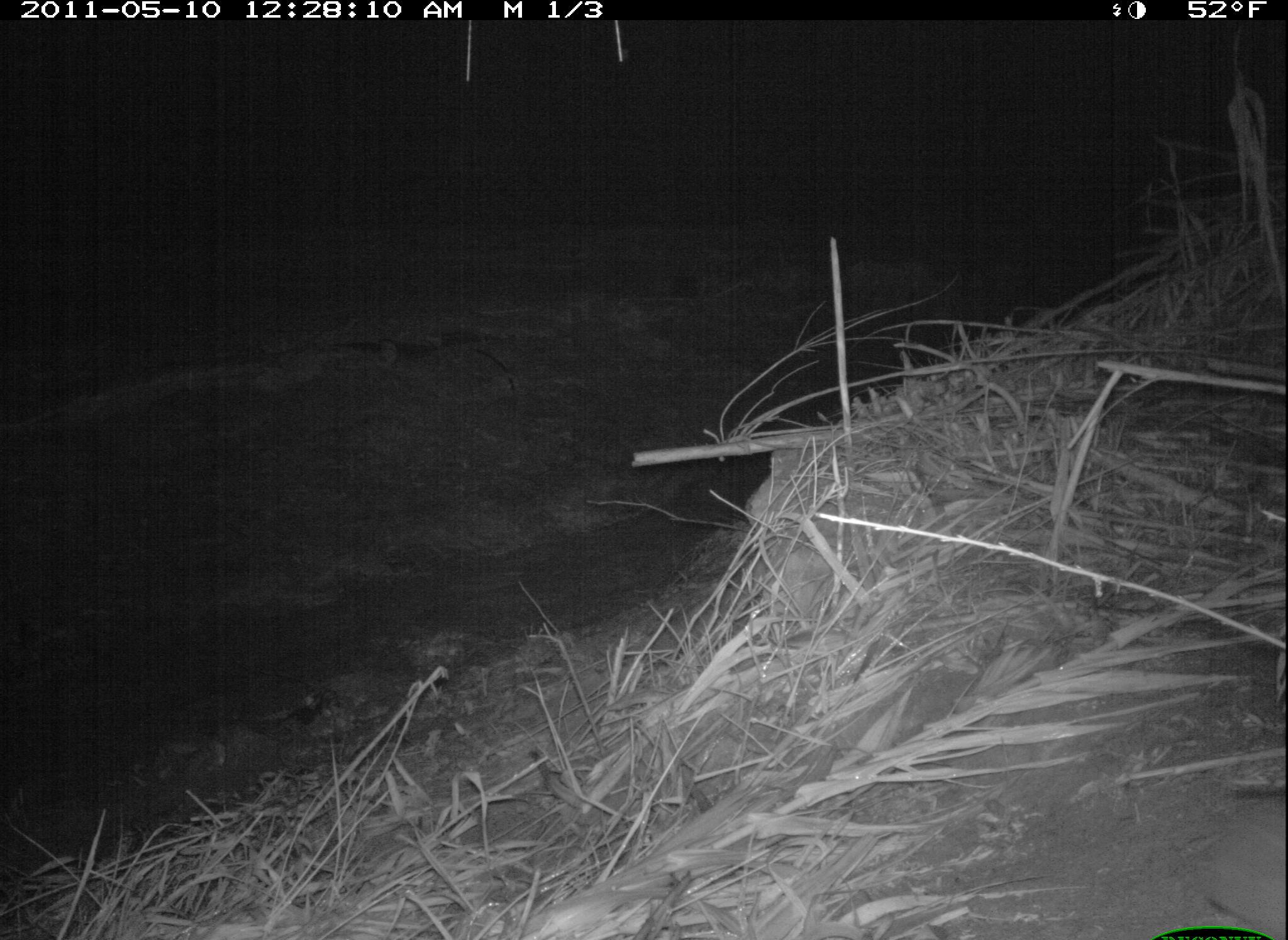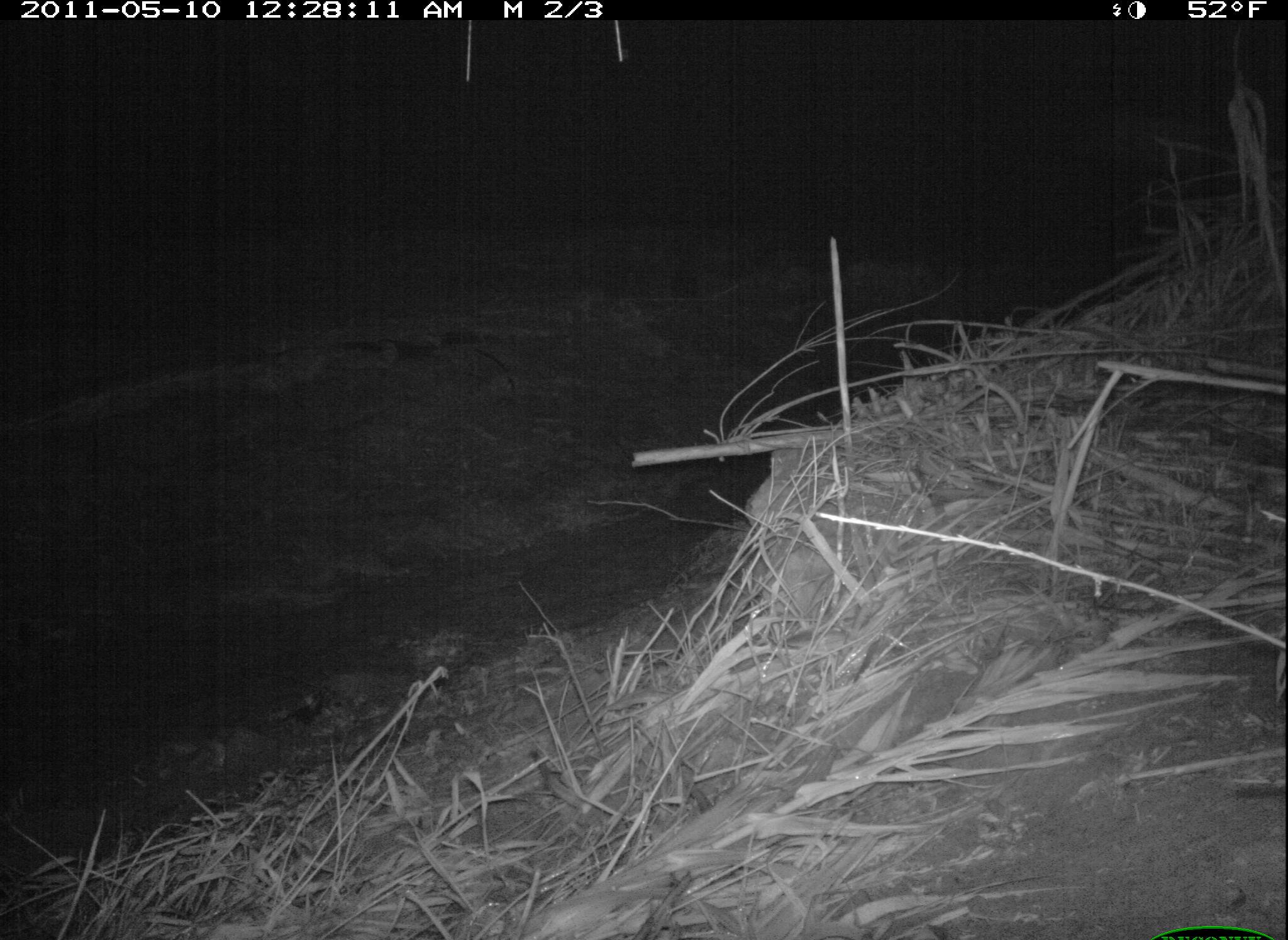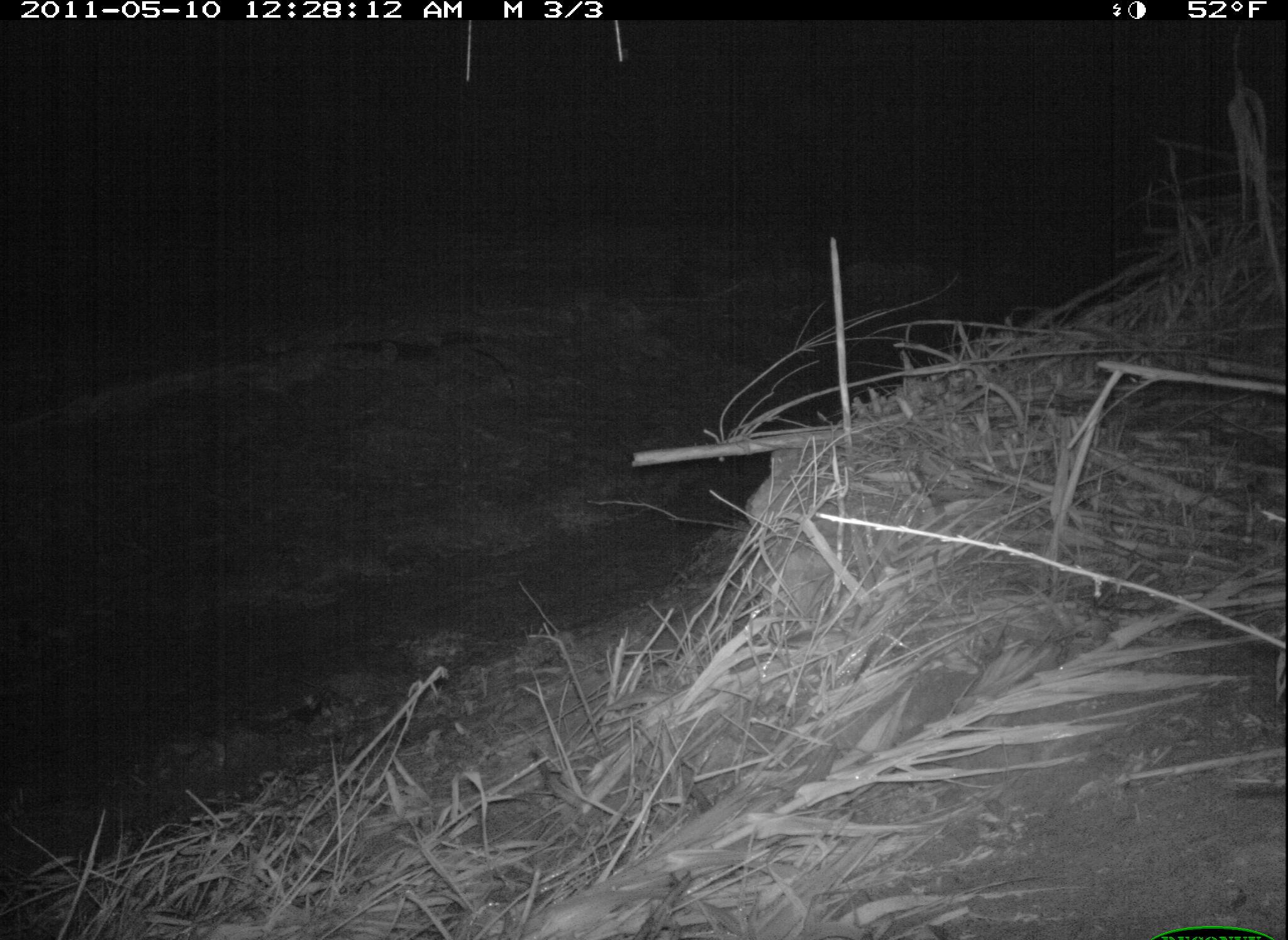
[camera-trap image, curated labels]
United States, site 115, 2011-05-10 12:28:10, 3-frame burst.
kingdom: Animalia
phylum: Chordata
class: Mammalia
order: Lagomorpha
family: Leporidae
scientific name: Leporidae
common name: rabbits and hares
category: rabbit